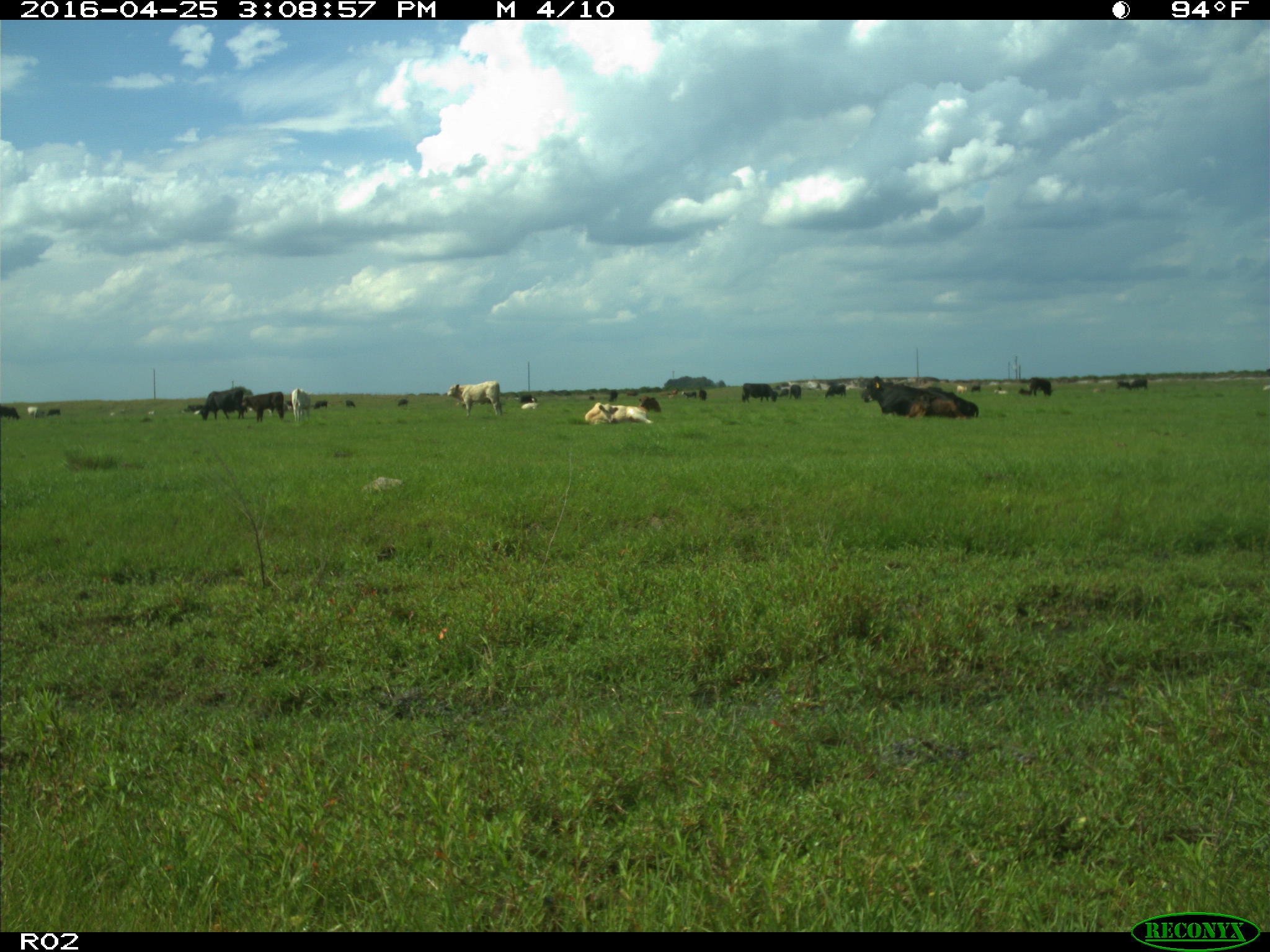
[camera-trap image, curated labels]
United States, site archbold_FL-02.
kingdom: Animalia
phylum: Chordata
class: Mammalia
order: Artiodactyla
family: Bovidae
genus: Bos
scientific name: Bos taurus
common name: domestic cow